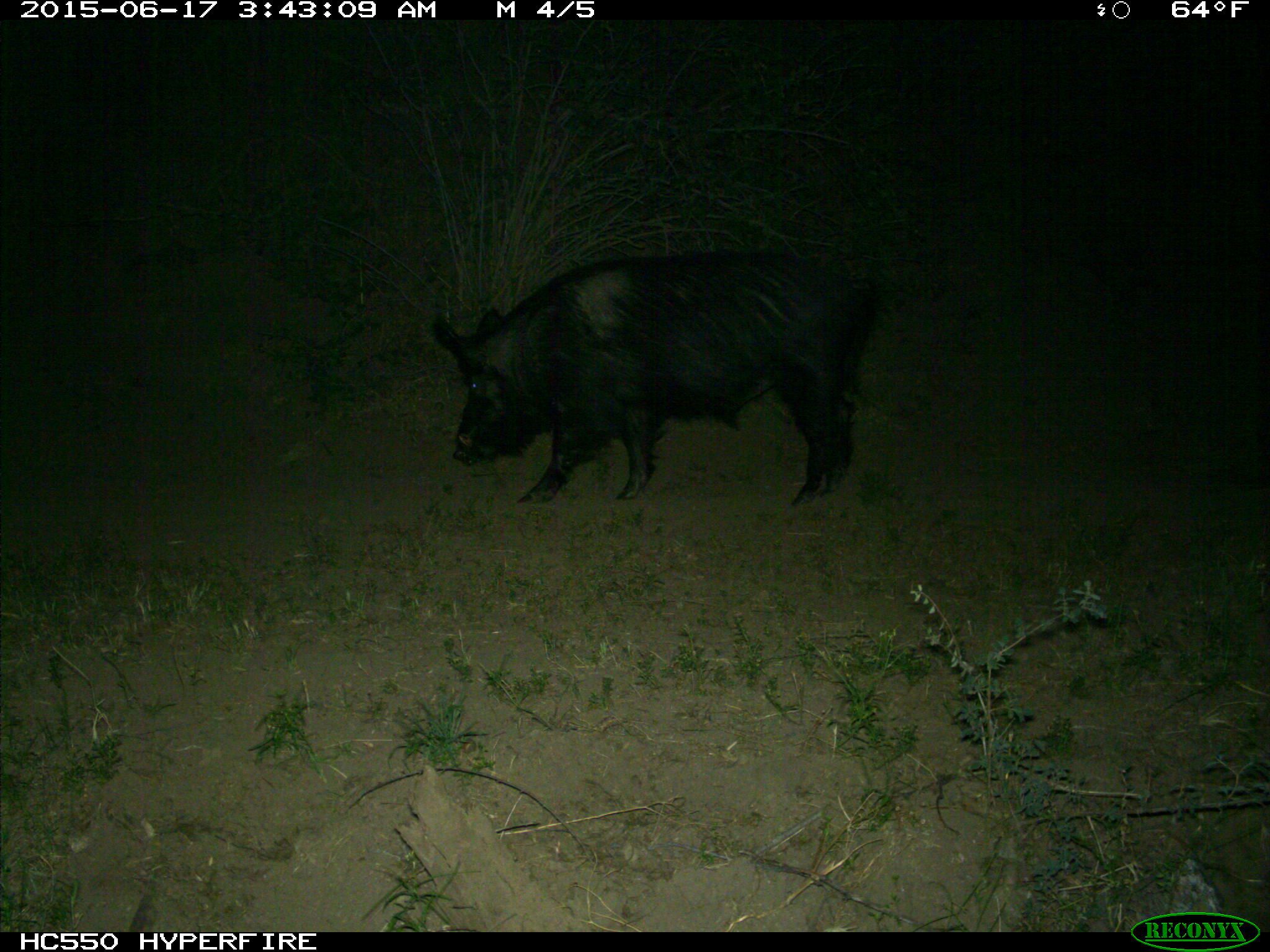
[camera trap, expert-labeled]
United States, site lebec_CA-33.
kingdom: Animalia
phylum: Chordata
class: Mammalia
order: Artiodactyla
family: Suidae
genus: Sus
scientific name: Sus scrofa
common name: wild boar